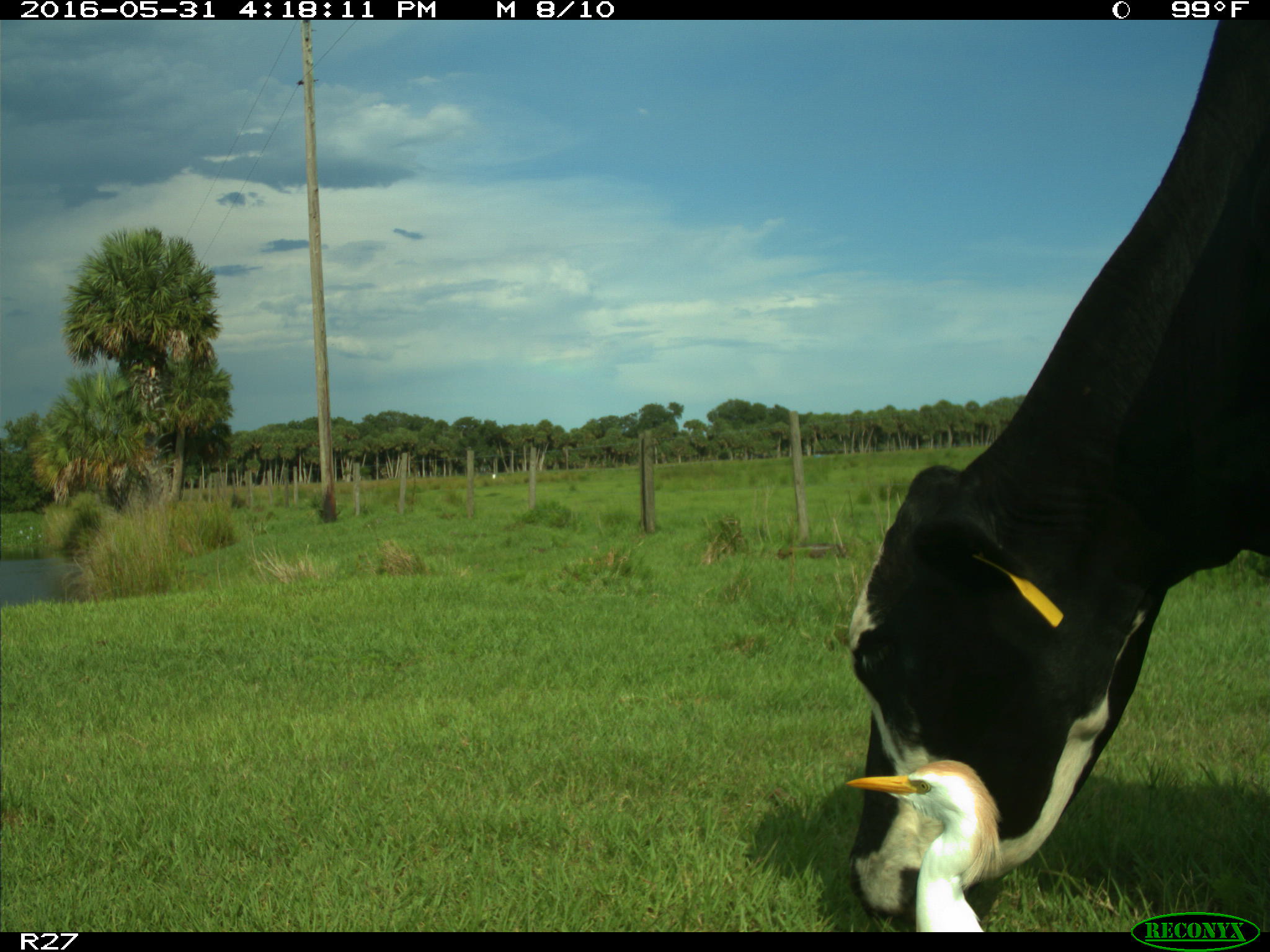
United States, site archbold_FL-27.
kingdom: Animalia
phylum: Chordata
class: Mammalia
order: Artiodactyla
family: Bovidae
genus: Bos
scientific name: Bos taurus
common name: domestic cow